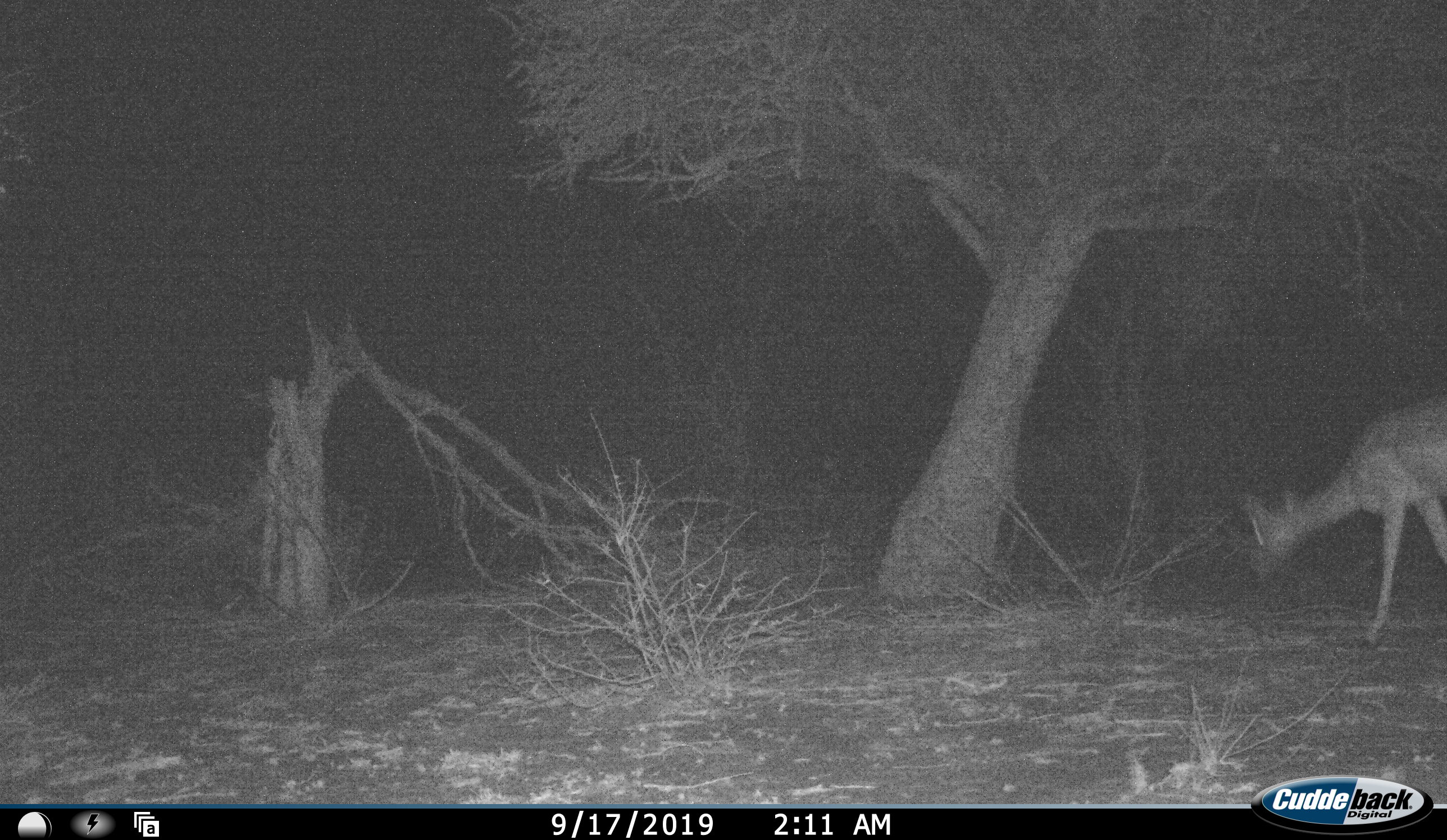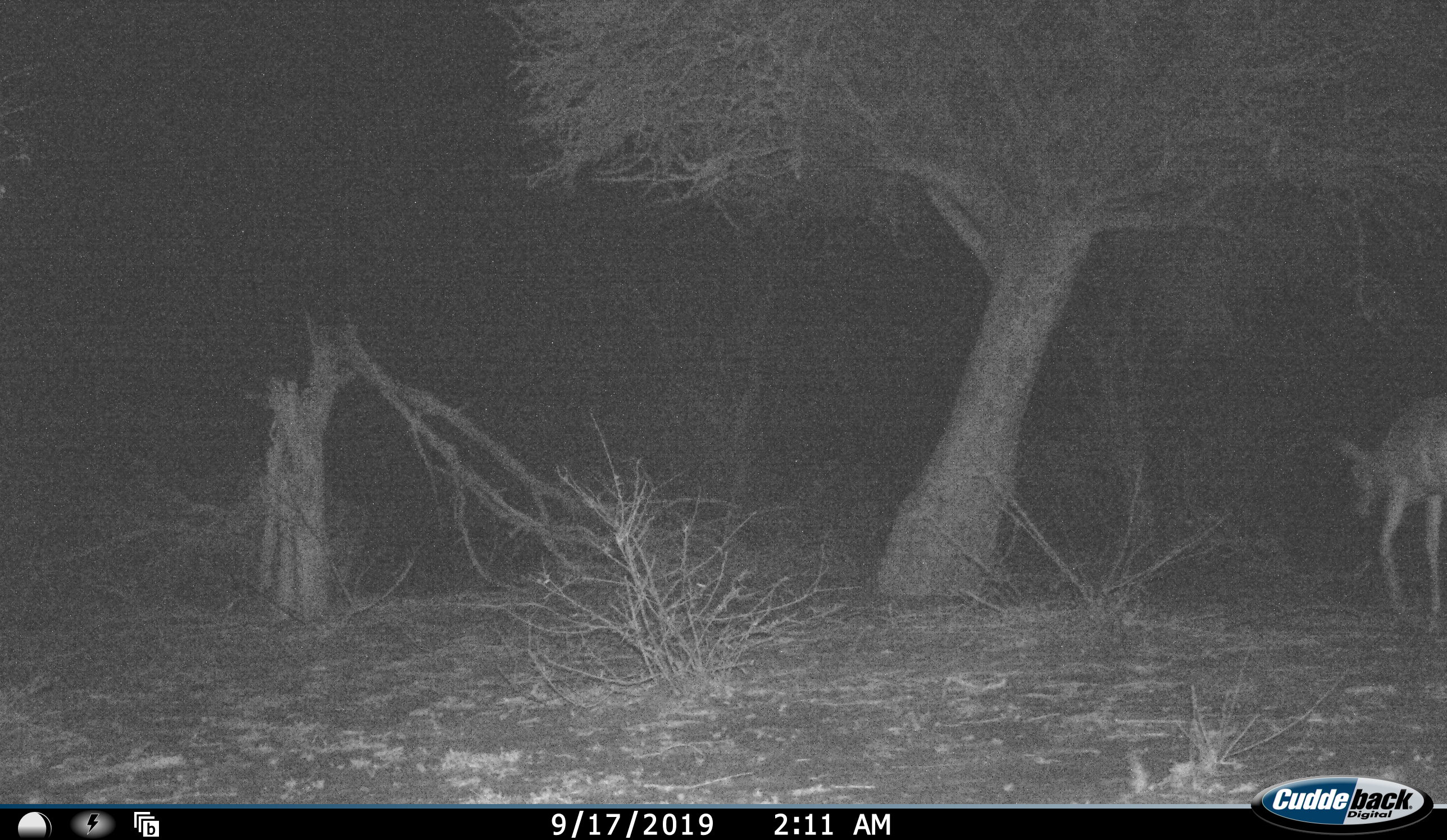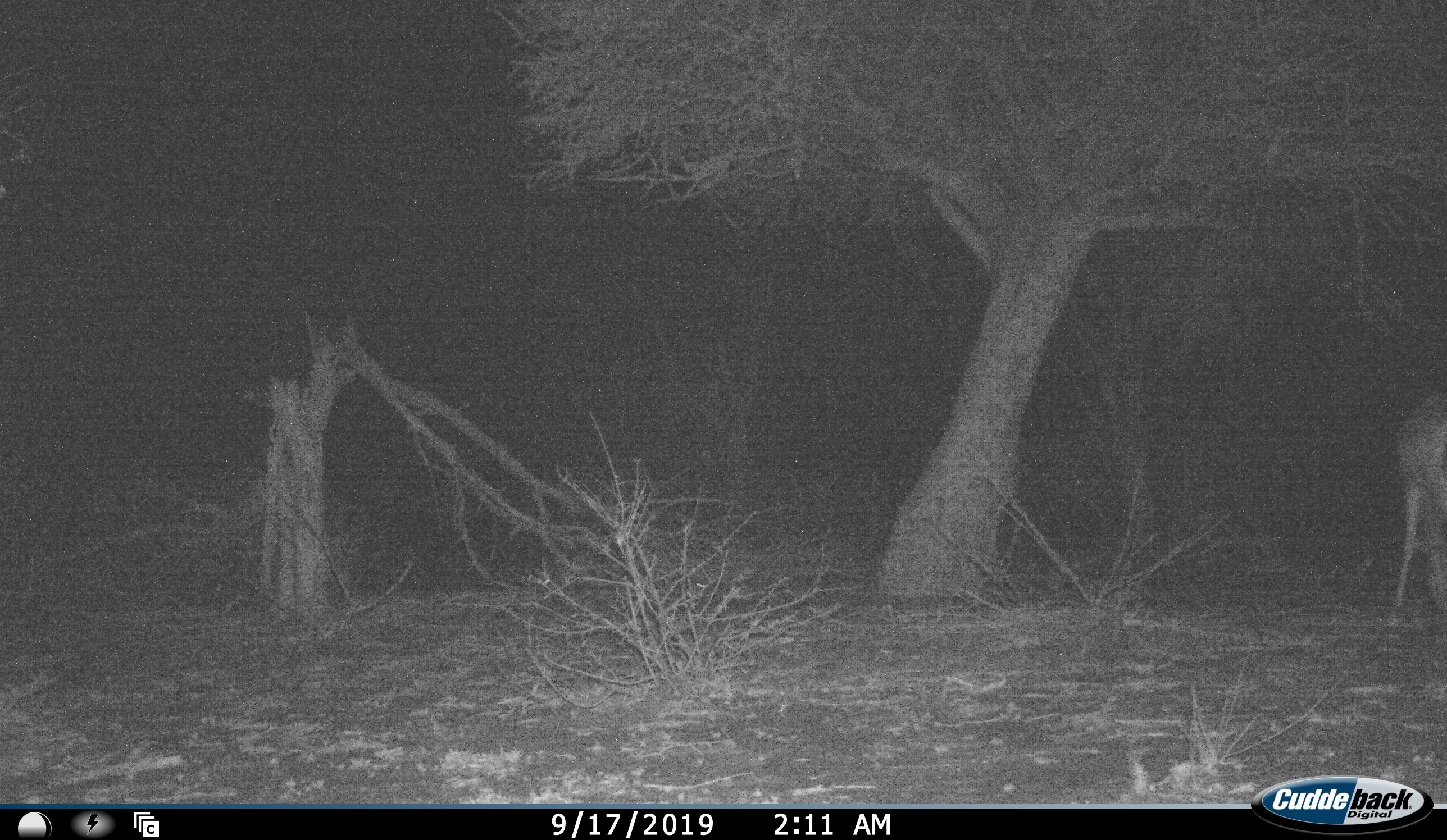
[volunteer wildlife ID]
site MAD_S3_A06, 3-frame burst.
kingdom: Animalia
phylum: Chordata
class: Mammalia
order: Artiodactyla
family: Bovidae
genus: Aepyceros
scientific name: Aepyceros melampus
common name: impala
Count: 1.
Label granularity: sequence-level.